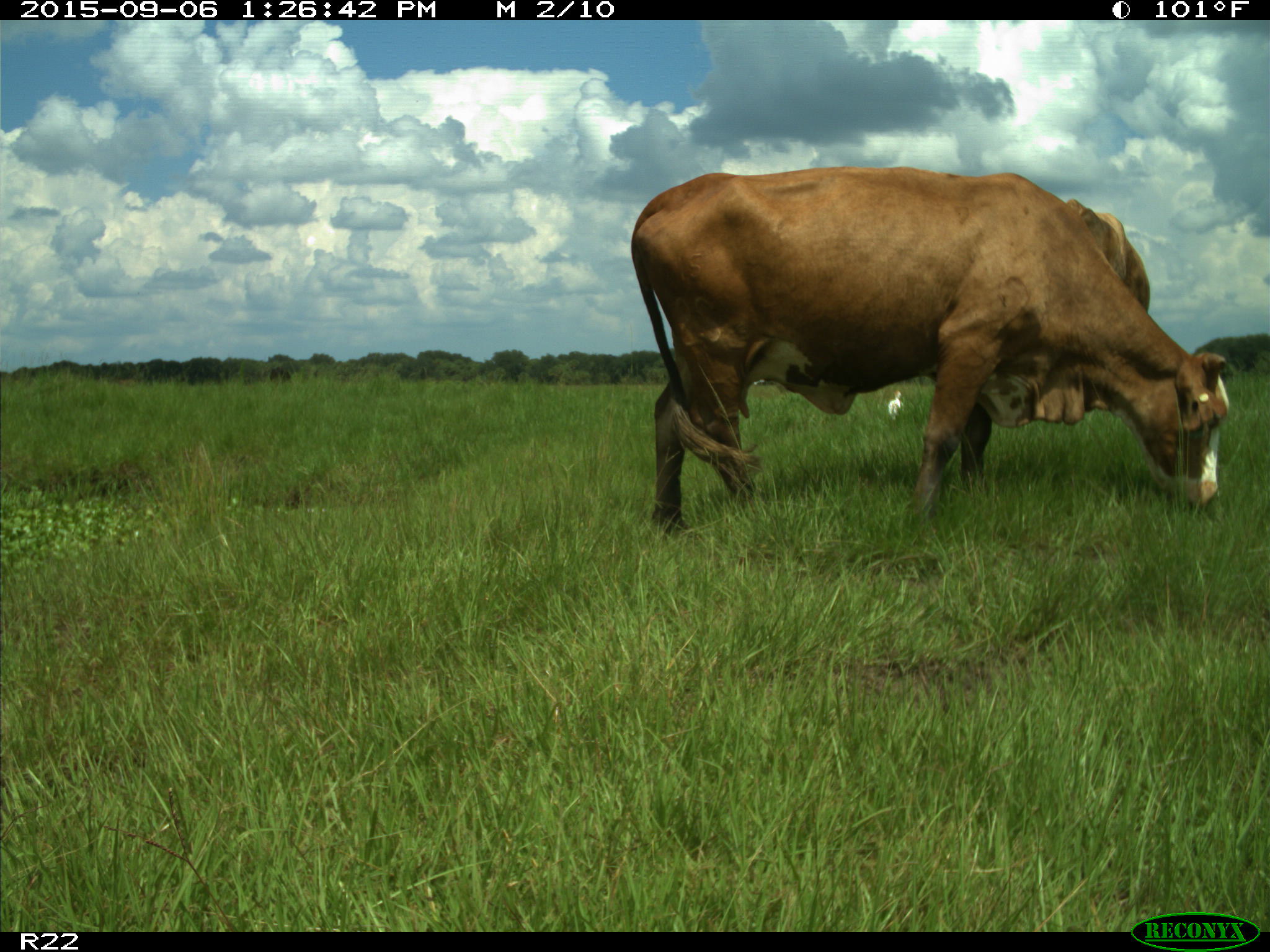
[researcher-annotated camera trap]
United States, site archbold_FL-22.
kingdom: Animalia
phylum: Chordata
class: Mammalia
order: Artiodactyla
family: Bovidae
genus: Bos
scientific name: Bos taurus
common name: domestic cow